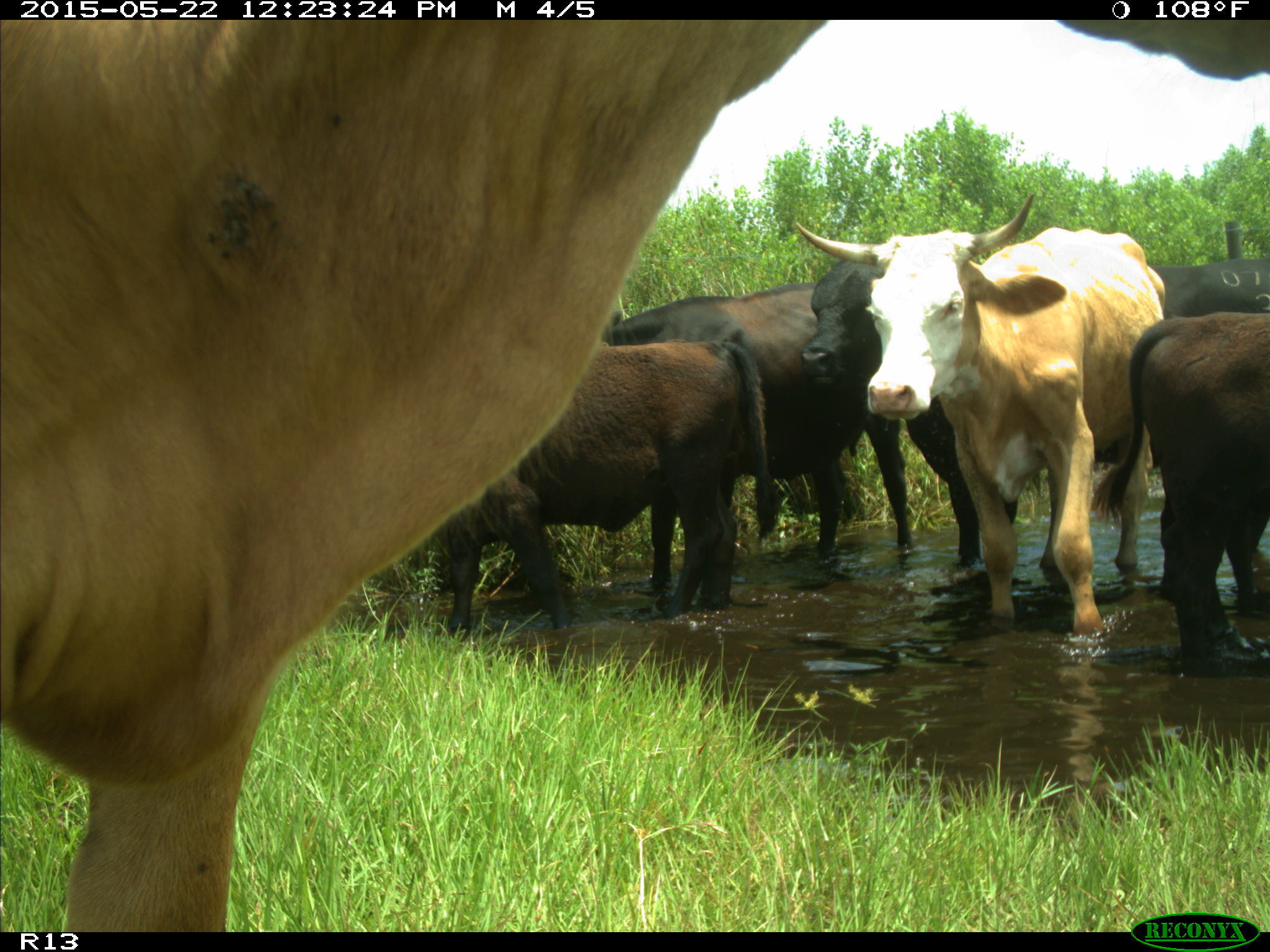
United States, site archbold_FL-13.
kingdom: Animalia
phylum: Chordata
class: Mammalia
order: Artiodactyla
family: Bovidae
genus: Bos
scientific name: Bos taurus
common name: domestic cow